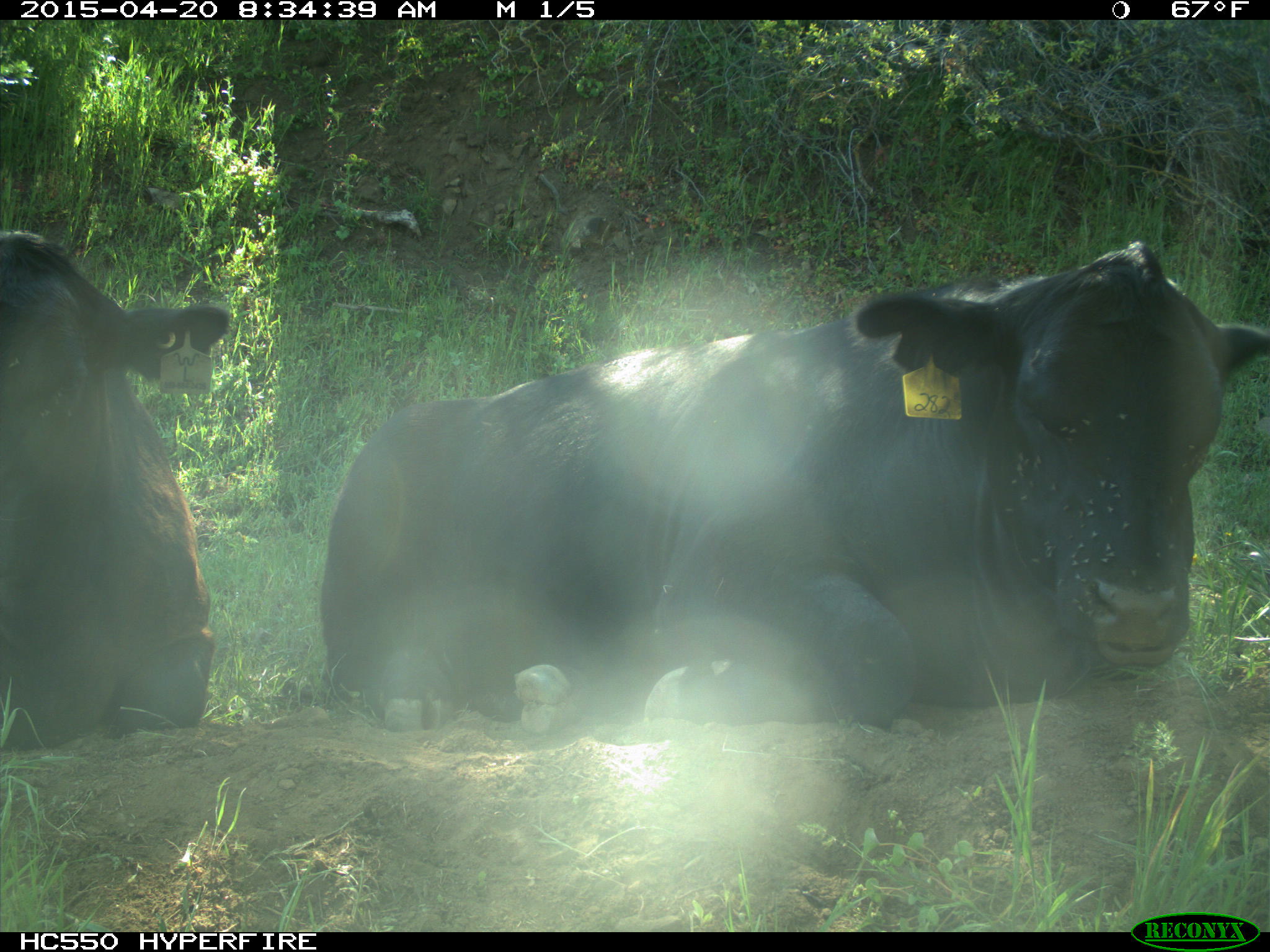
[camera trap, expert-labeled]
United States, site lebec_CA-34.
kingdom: Animalia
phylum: Chordata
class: Mammalia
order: Artiodactyla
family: Bovidae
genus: Bos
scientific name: Bos taurus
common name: domestic cow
Bos taurus (domestic cow).